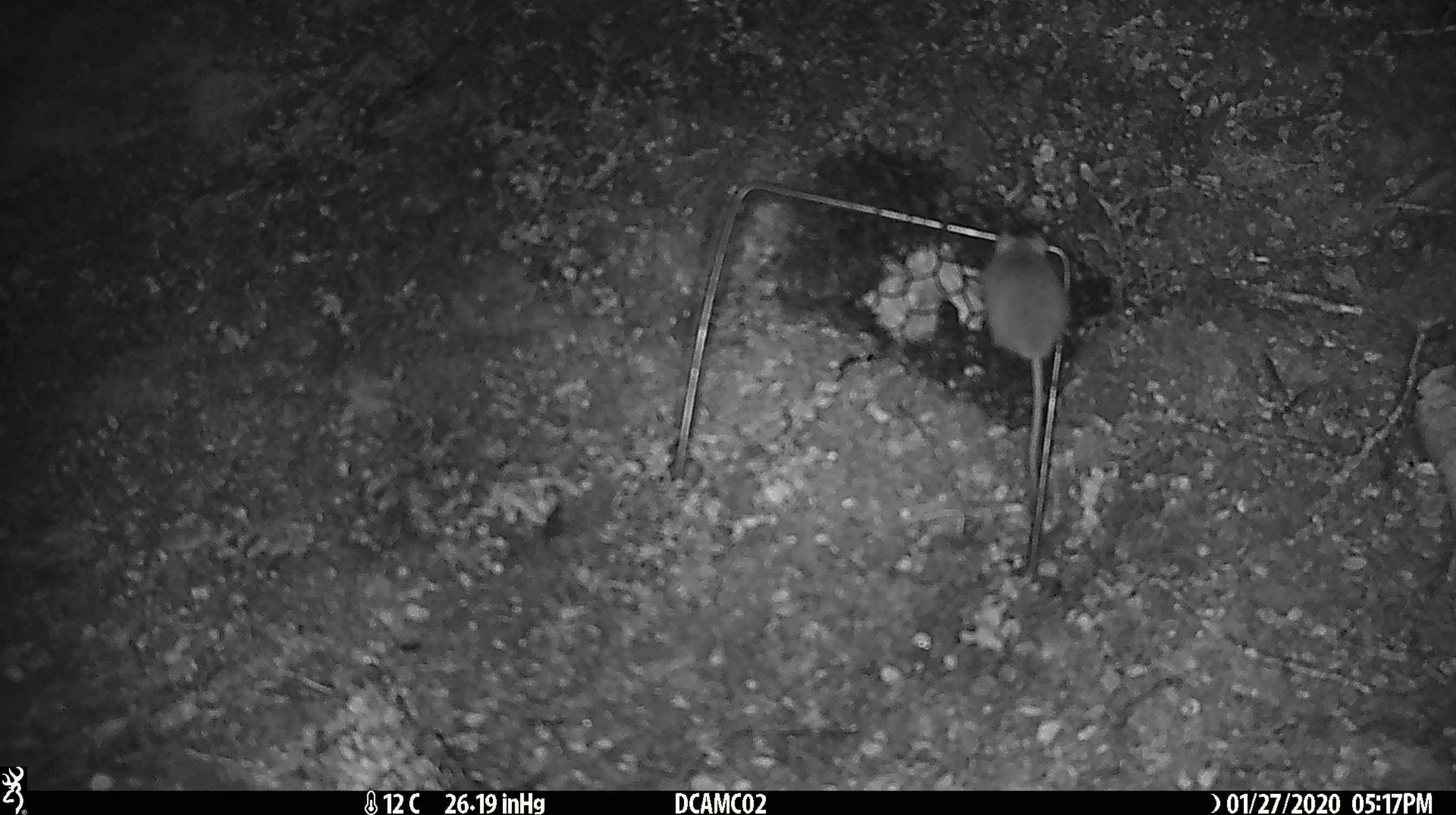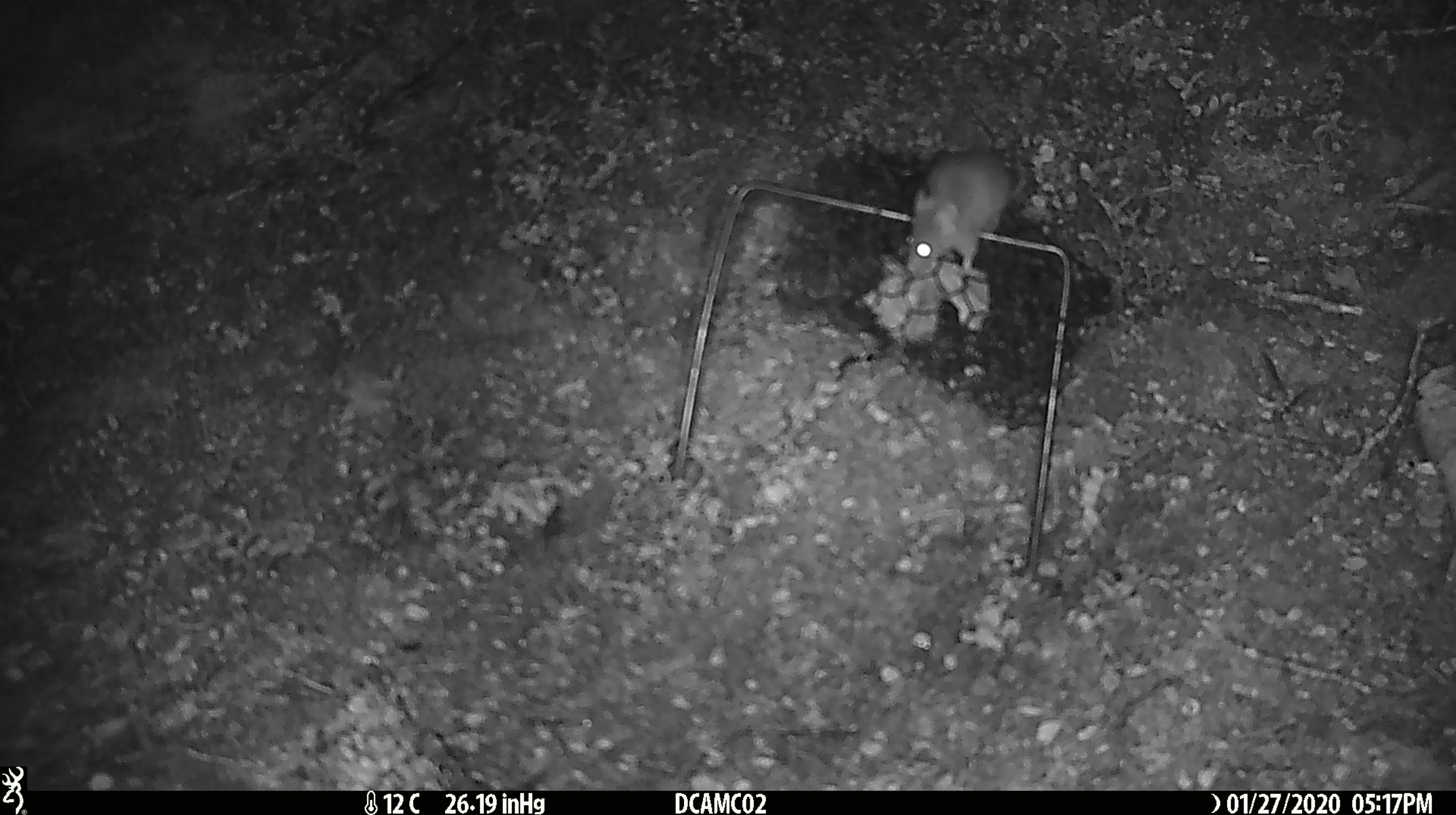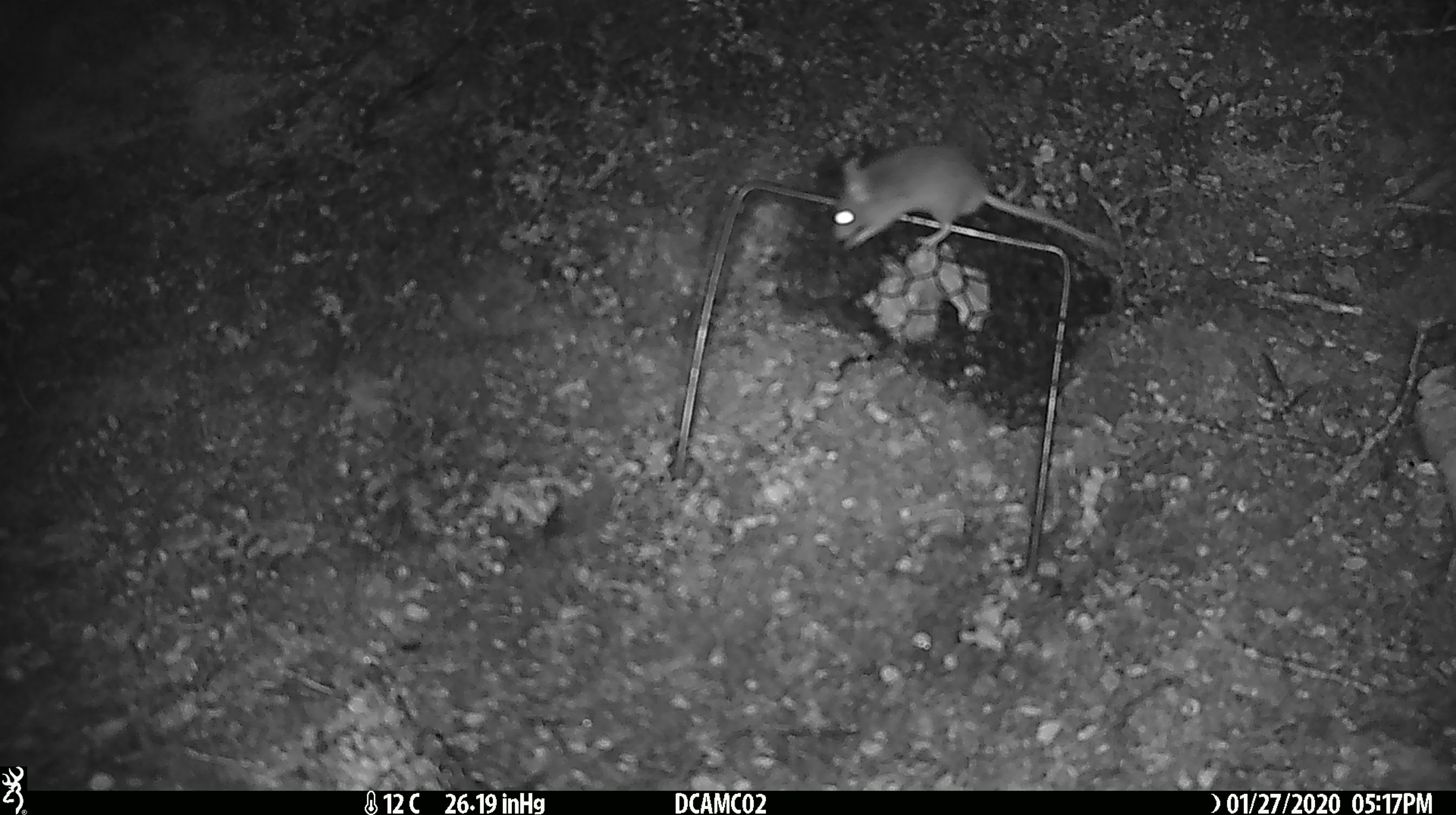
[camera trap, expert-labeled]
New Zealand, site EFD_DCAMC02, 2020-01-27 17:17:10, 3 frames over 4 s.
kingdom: Animalia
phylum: Chordata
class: Mammalia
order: Rodentia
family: Muridae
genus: Mus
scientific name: Mus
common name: mouse